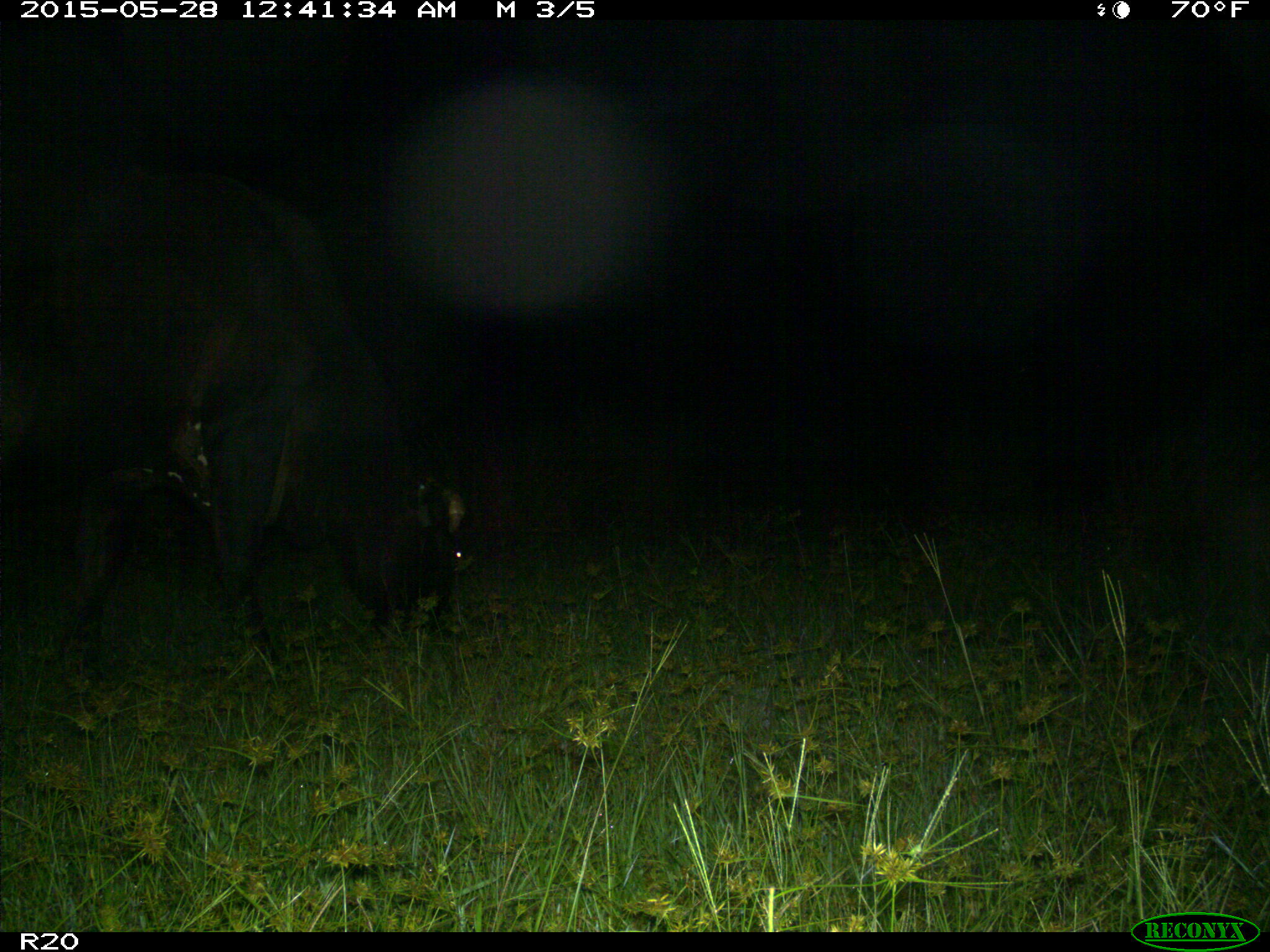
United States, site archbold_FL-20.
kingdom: Animalia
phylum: Chordata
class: Mammalia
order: Artiodactyla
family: Bovidae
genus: Bos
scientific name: Bos taurus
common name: domestic cow